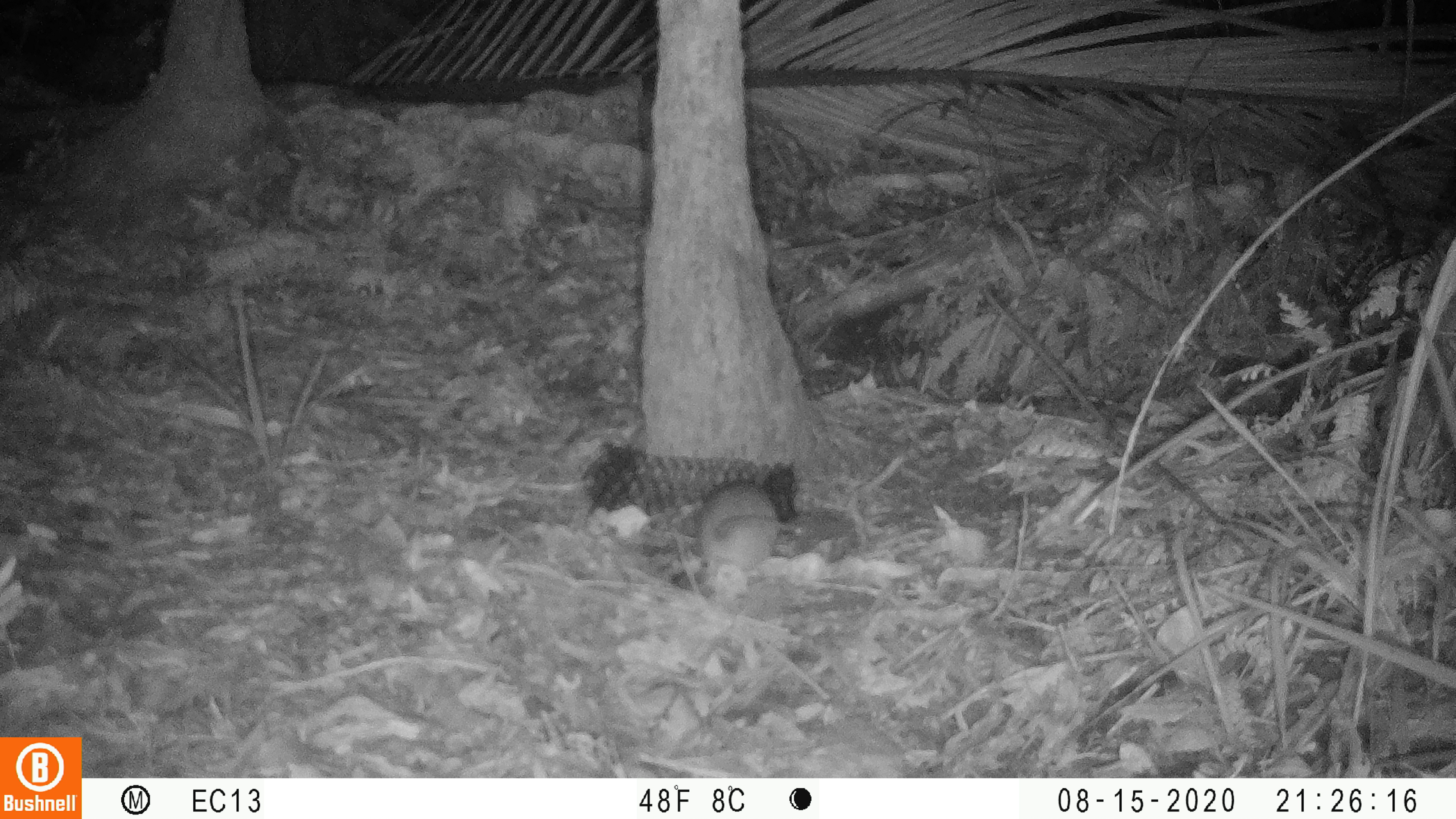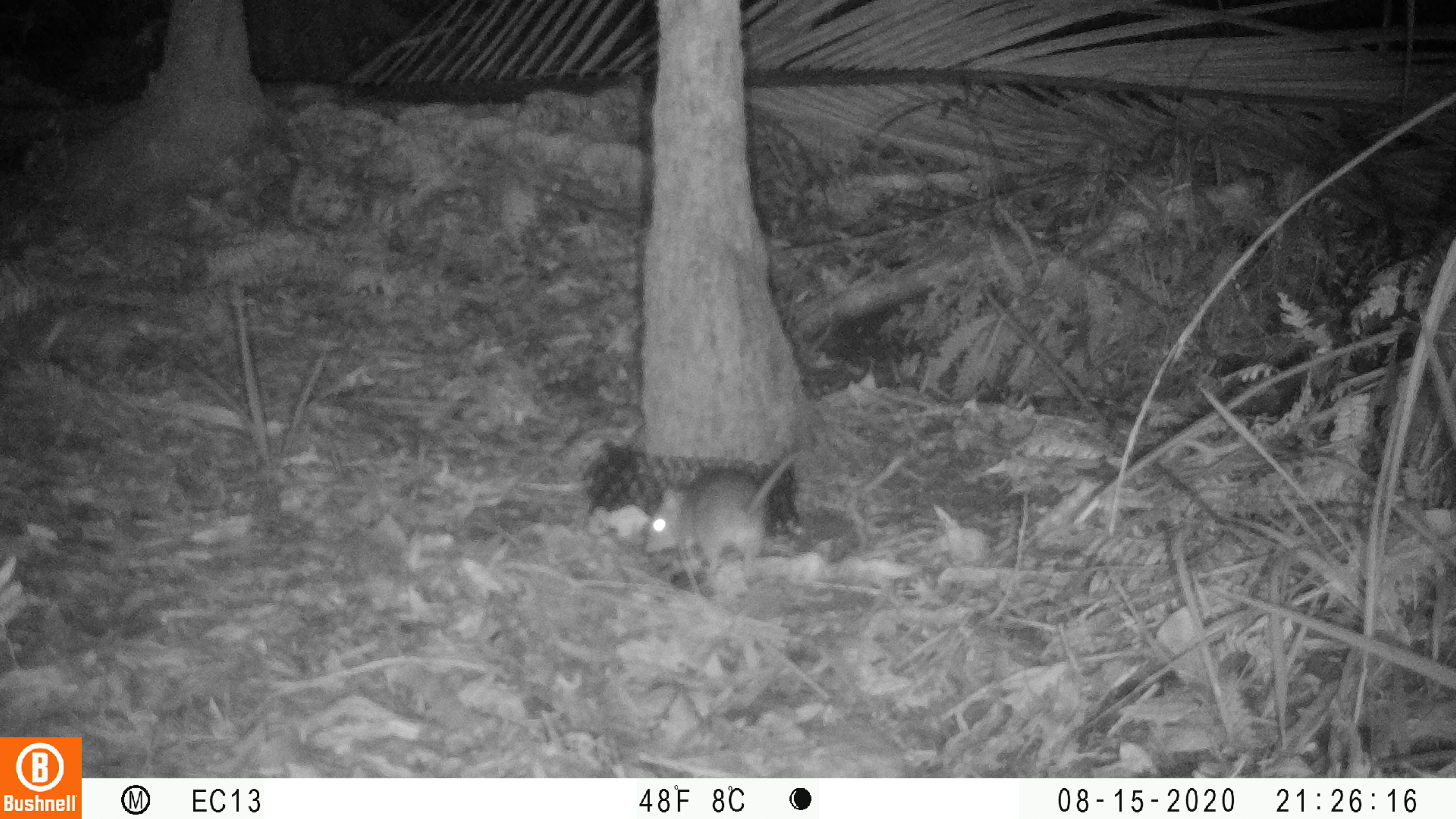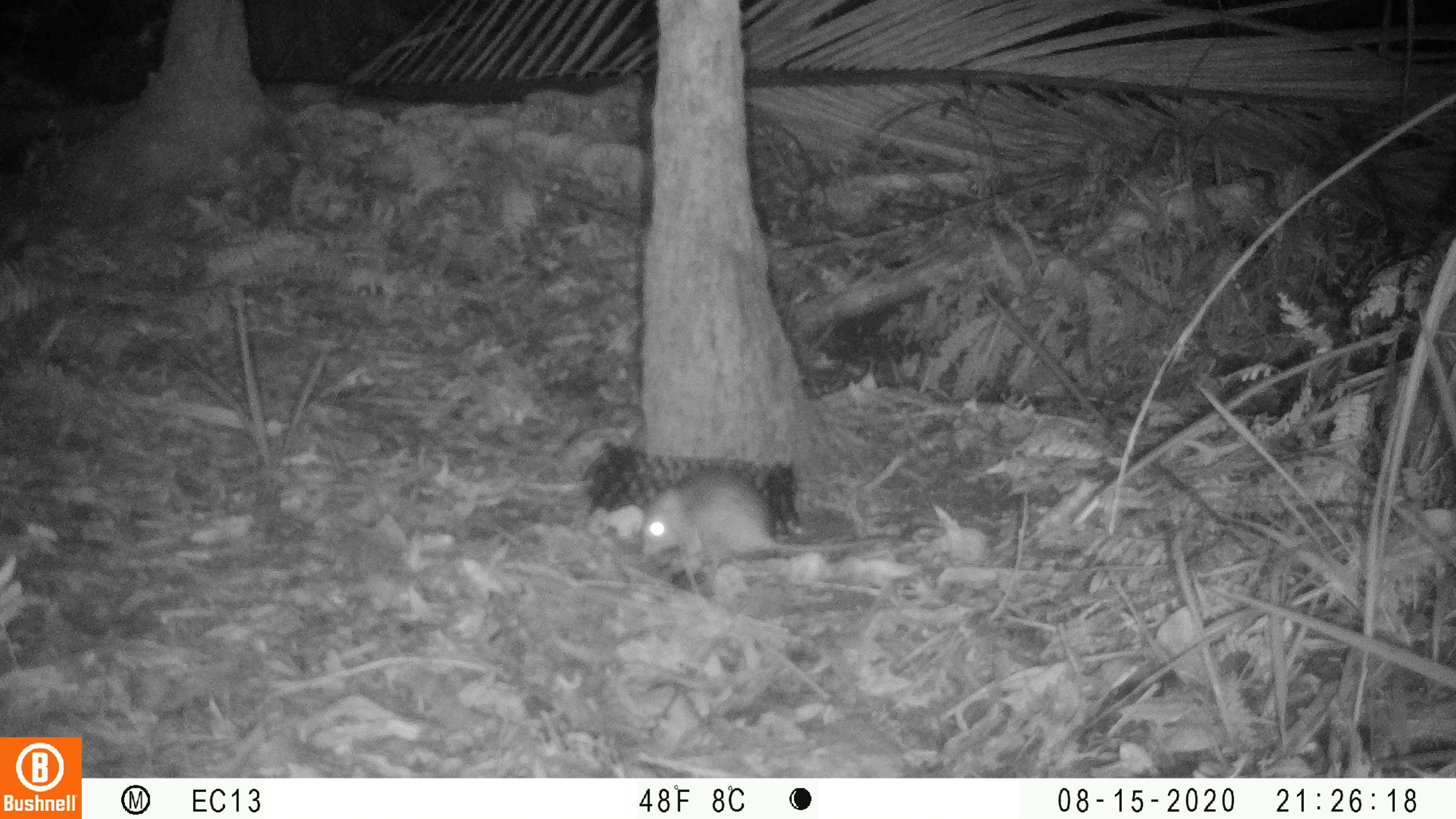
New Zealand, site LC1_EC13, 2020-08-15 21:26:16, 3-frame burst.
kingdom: Animalia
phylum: Chordata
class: Mammalia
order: Rodentia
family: Muridae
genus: Rattus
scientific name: Rattus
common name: rat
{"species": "rat (Rattus)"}